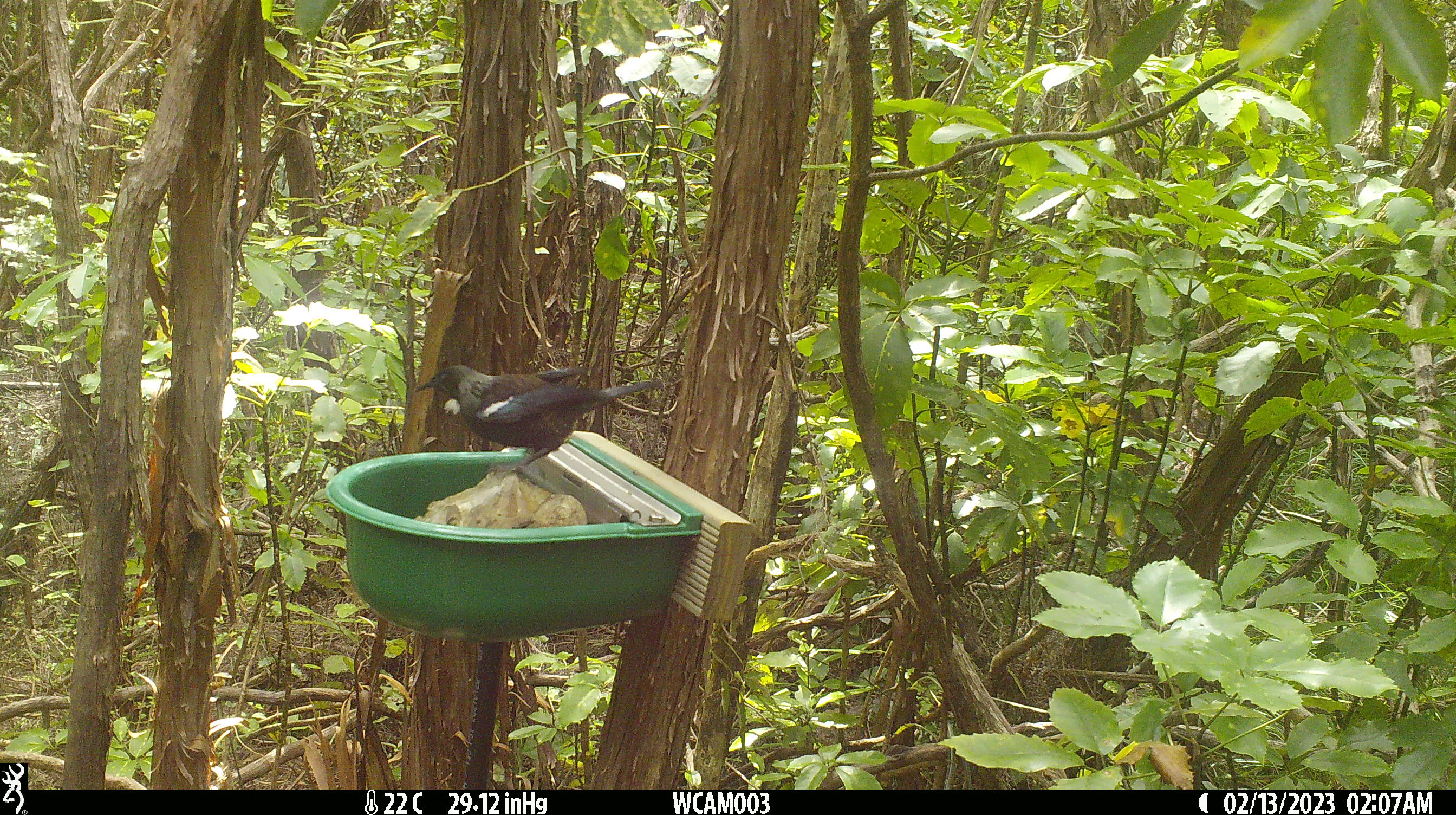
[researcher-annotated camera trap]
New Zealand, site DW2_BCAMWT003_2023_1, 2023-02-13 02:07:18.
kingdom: Animalia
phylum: Chordata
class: Aves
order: Passeriformes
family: Meliphagidae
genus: Prosthemadera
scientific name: Prosthemadera novaeseelandiae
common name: tui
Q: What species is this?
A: Tui (Prosthemadera novaeseelandiae).